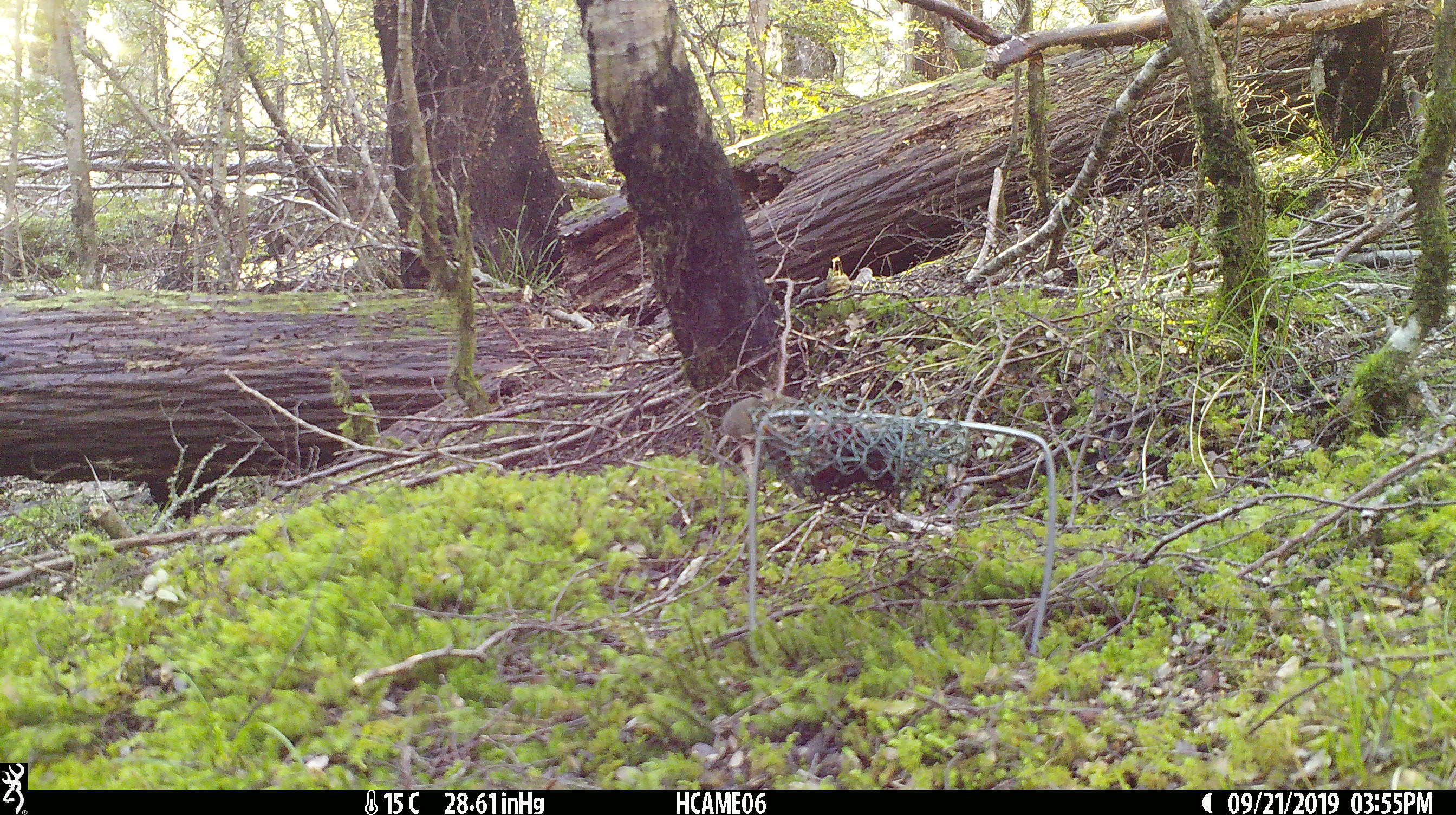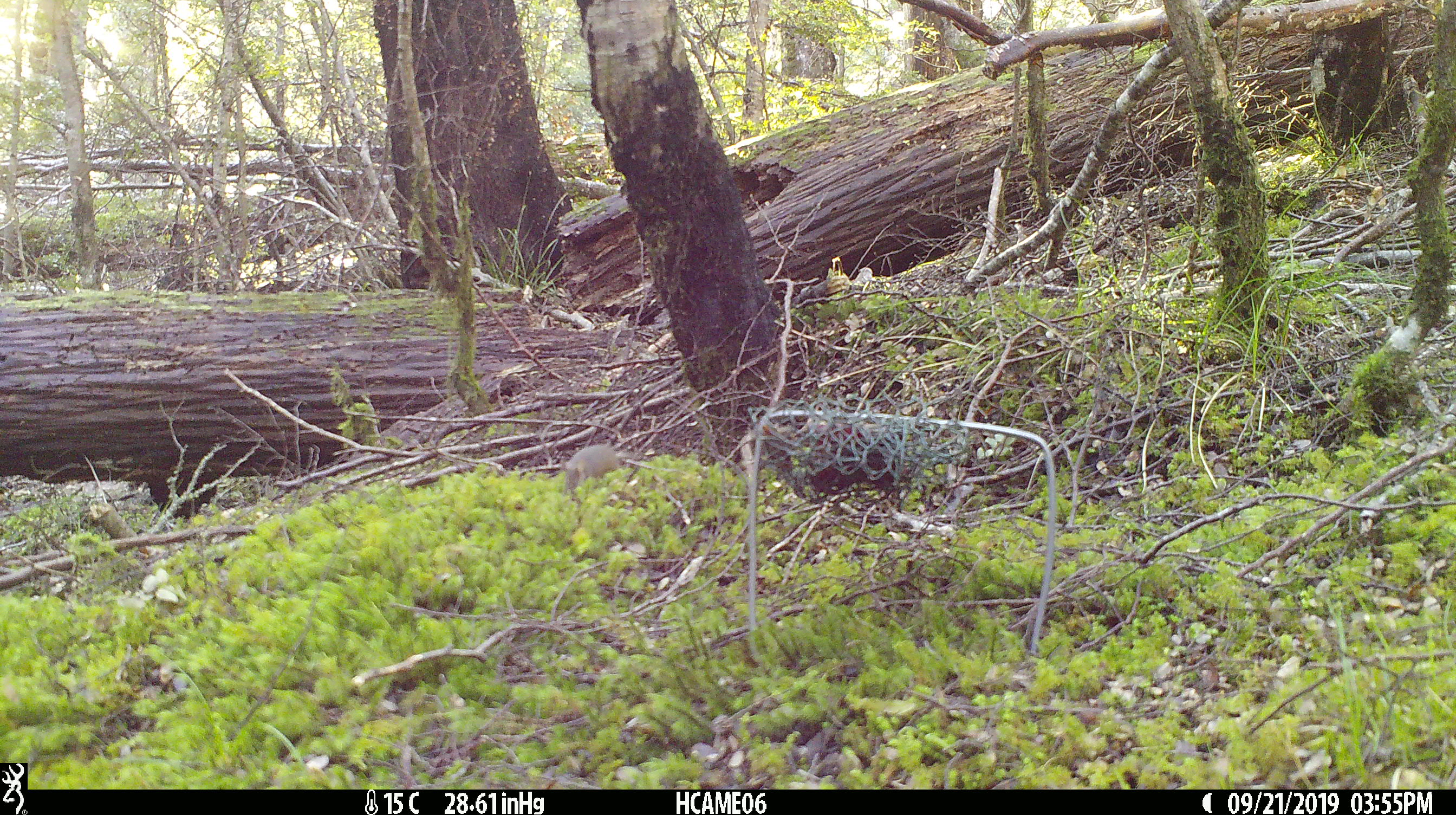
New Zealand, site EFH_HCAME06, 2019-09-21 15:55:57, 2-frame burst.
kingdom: Animalia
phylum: Chordata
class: Mammalia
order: Rodentia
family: Muridae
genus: Mus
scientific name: Mus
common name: mouse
Mouse (Mus).